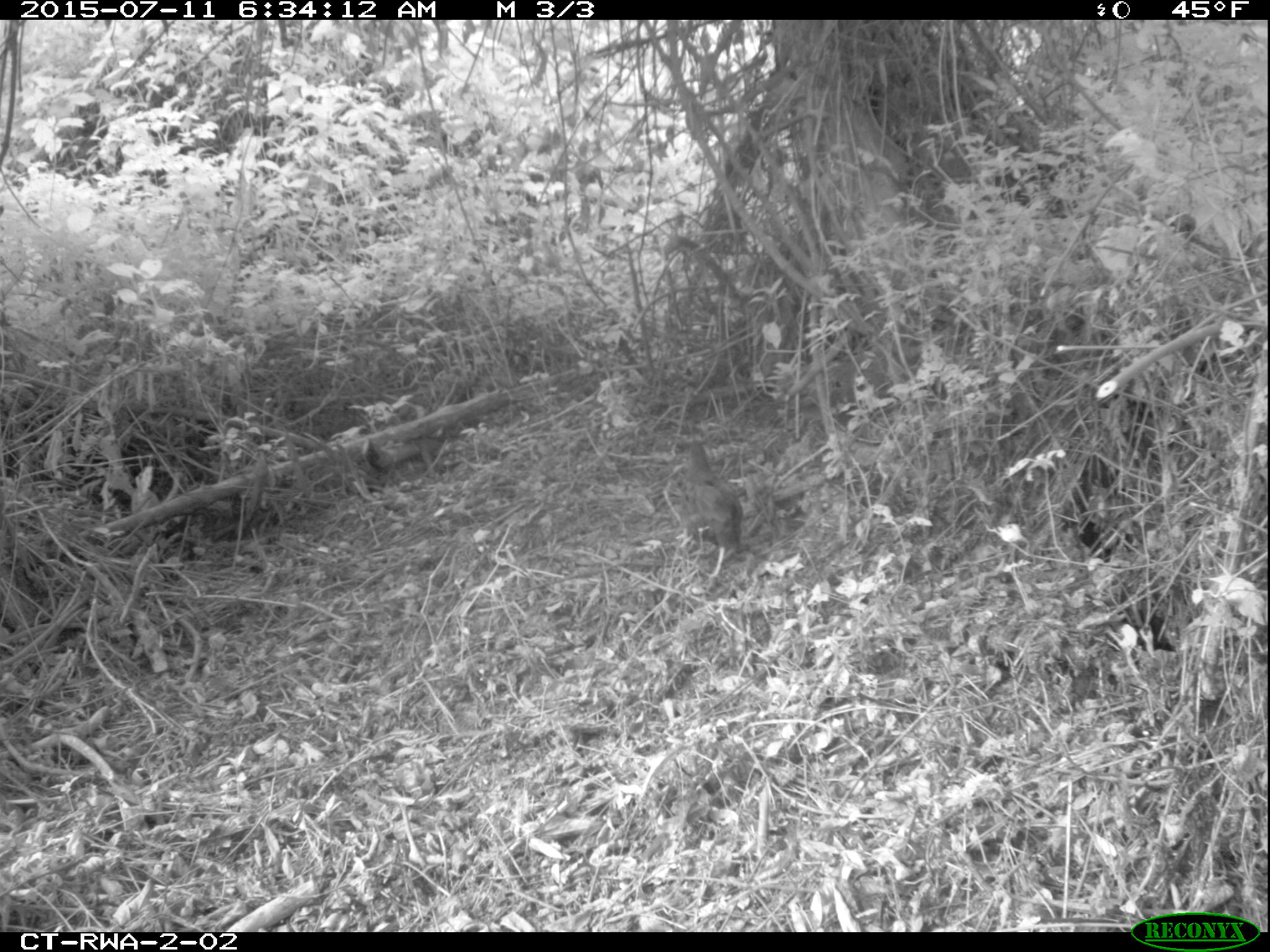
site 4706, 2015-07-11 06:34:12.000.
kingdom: Animalia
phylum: Chordata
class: Aves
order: Galliformes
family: Phasianidae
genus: Pternistis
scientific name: Pternistis nobilis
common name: handsome francolin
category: francolinus nobilis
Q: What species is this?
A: Francolinus nobilis (handsome francolin) (Pternistis nobilis).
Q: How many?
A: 1.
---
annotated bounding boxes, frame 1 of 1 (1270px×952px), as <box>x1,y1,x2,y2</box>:
francolinus nobilis: <box>675,435,744,593</box>